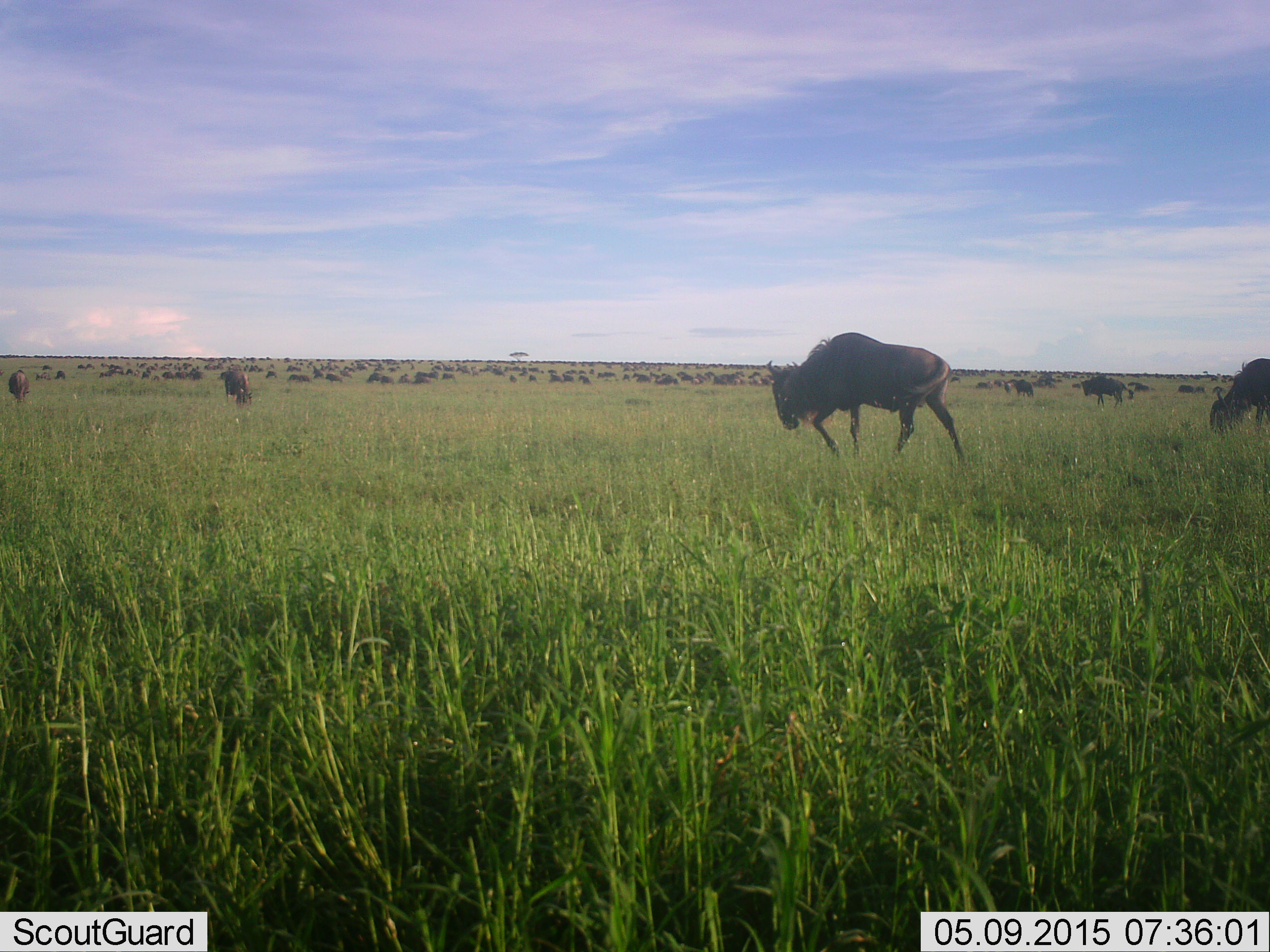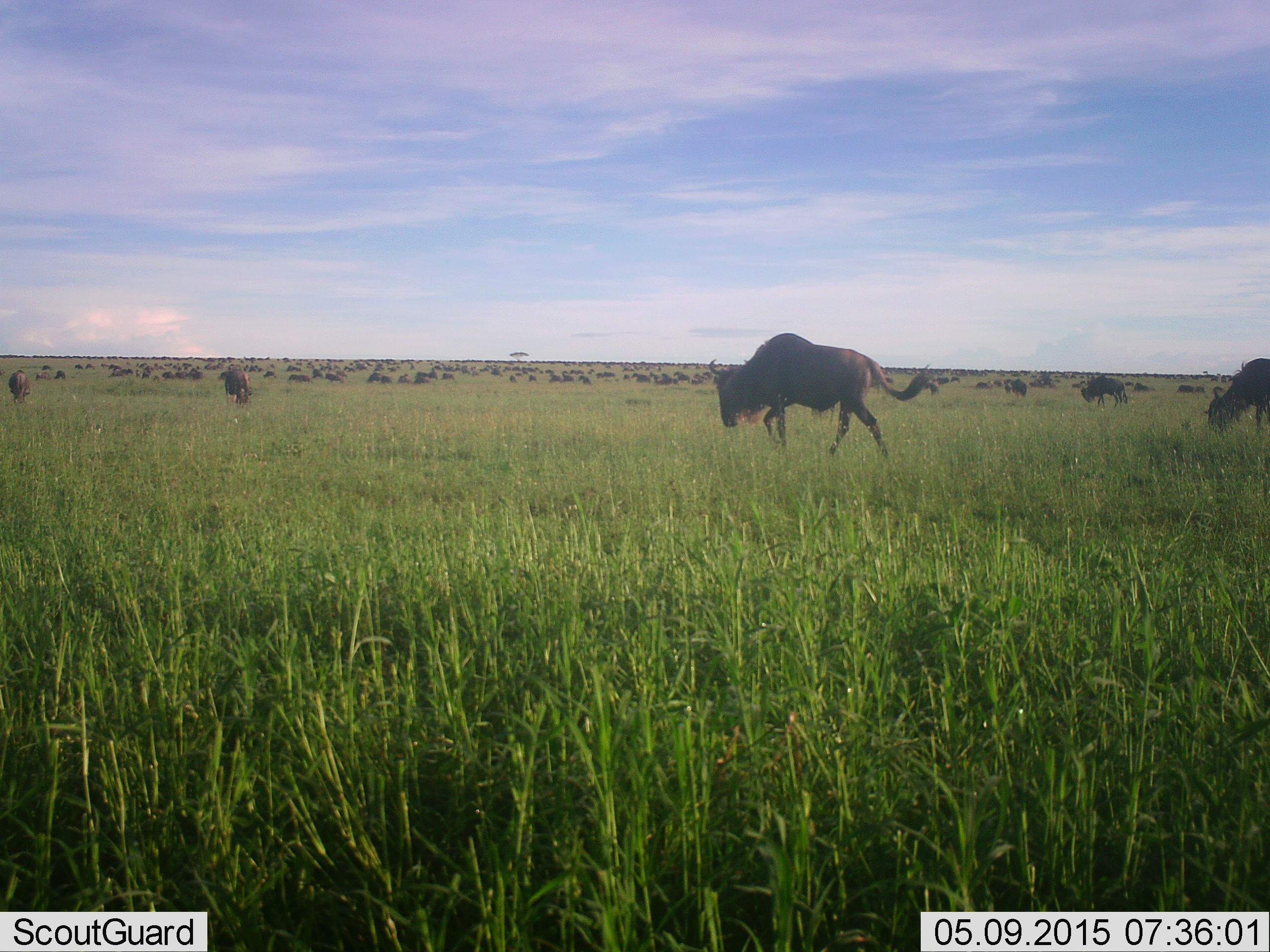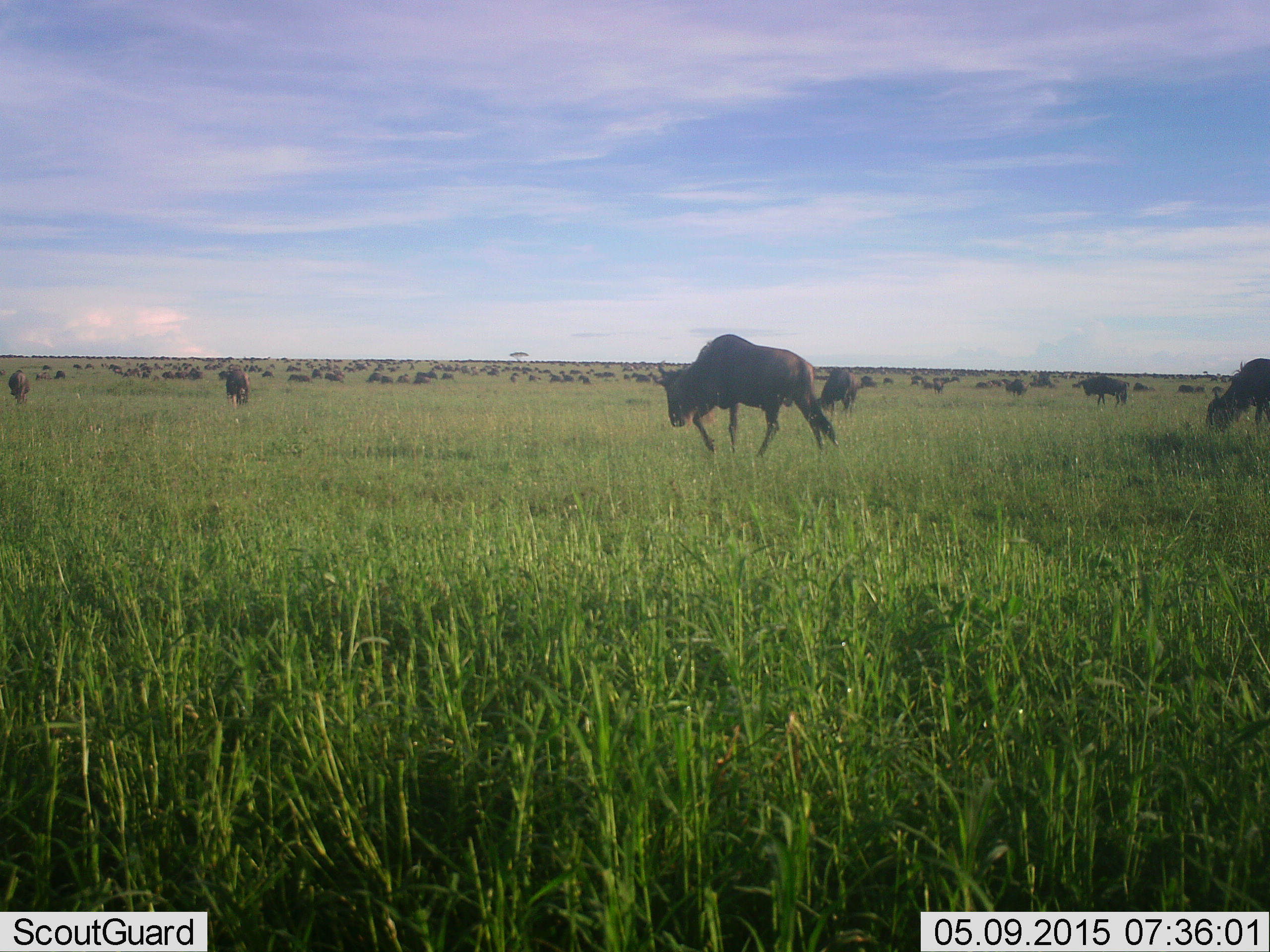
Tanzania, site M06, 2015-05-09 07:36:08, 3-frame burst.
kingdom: Animalia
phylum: Chordata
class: Mammalia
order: Artiodactyla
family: Bovidae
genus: Connochaetes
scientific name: Connochaetes taurinus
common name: blue wildebeest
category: wildebeest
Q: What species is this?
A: Wildebeest (blue wildebeest) (Connochaetes taurinus).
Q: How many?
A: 51+.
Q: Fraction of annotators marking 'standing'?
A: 50%.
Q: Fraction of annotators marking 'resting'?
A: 10%.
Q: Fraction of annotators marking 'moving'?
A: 90%.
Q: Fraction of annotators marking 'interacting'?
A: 0%.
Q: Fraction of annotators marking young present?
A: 0%.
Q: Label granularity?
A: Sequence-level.